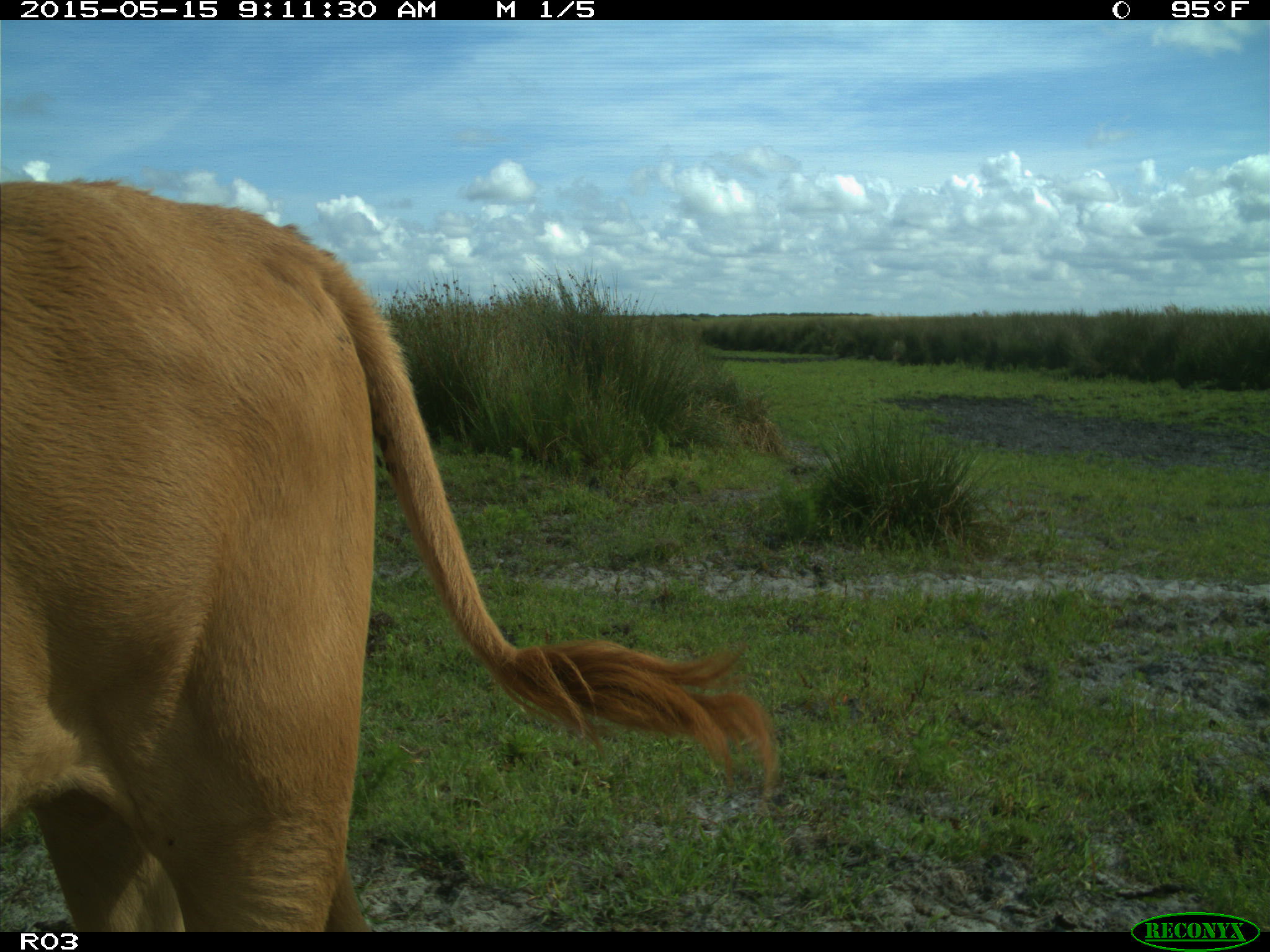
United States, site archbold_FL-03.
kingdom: Animalia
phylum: Chordata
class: Mammalia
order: Artiodactyla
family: Bovidae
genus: Bos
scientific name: Bos taurus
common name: domestic cow